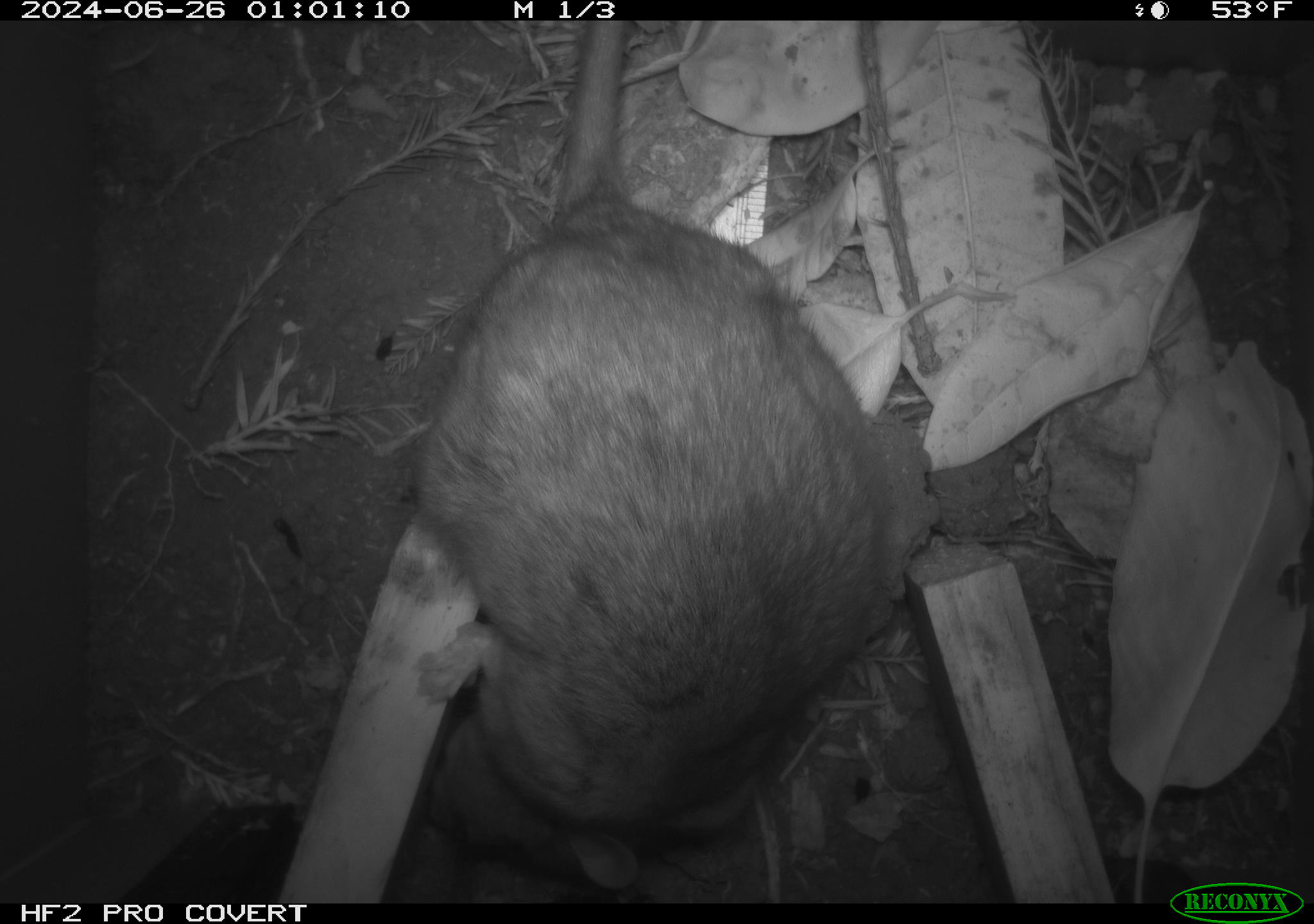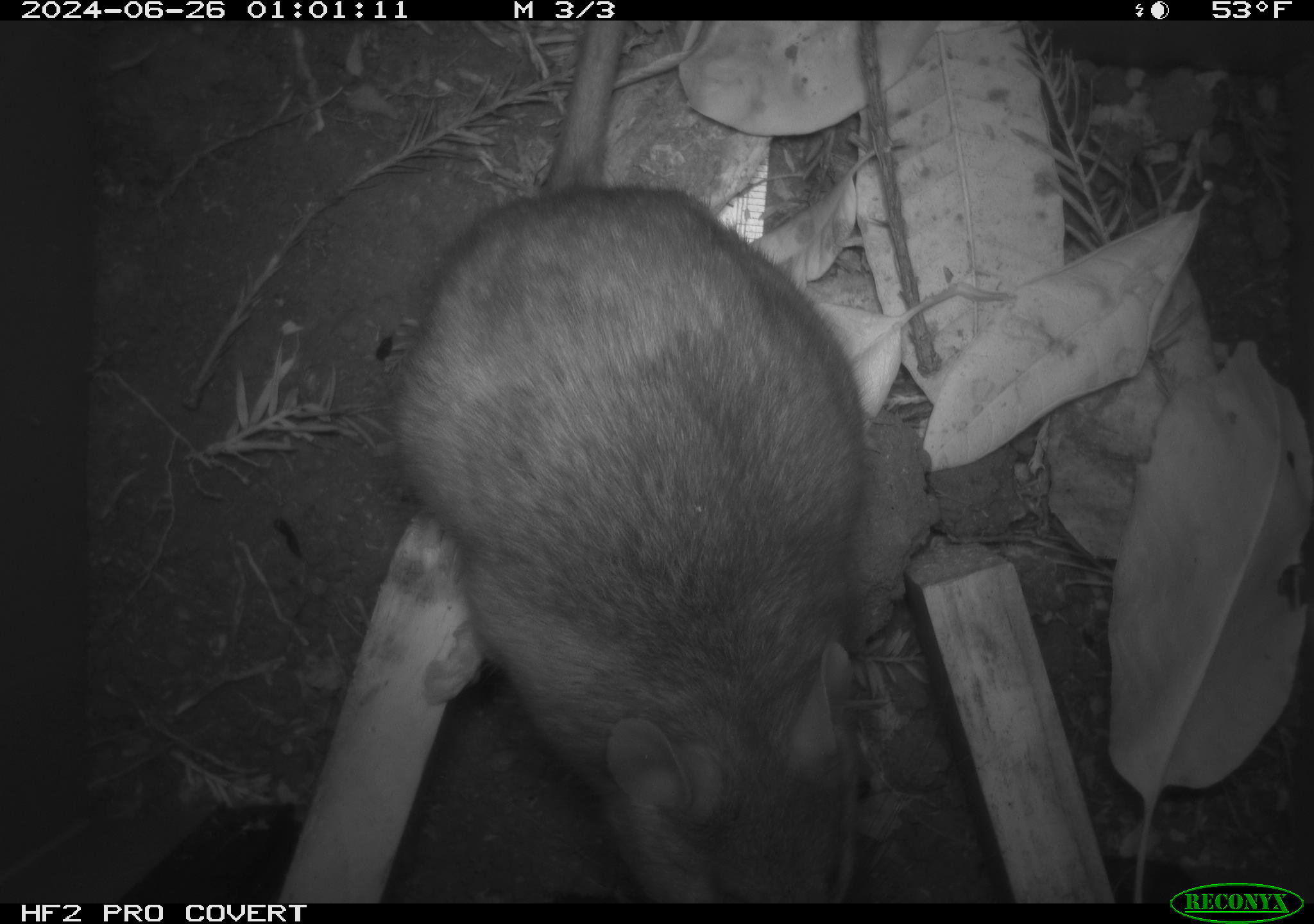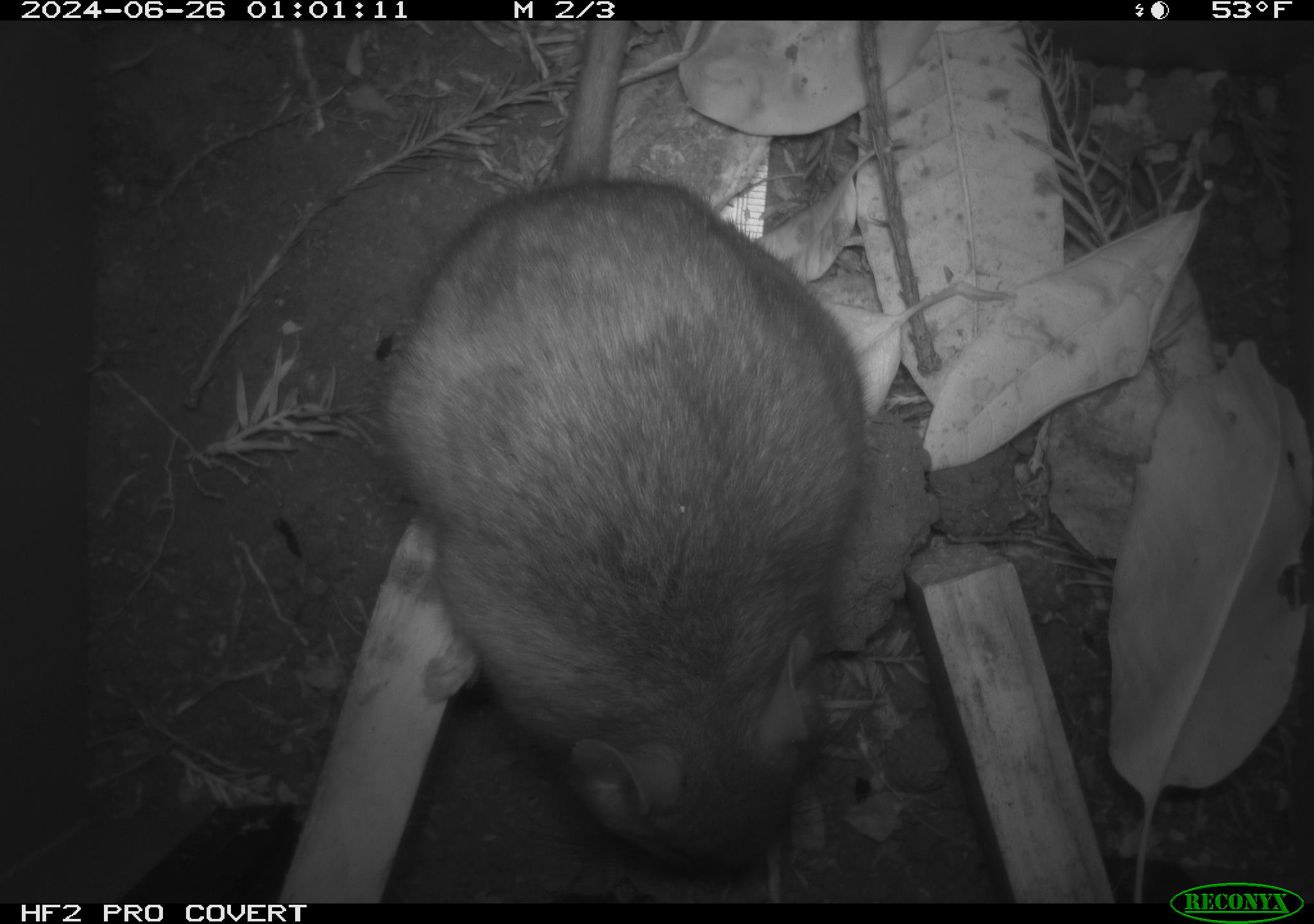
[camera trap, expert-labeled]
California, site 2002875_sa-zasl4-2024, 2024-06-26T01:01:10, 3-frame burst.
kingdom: Animalia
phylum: Chordata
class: Mammalia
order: Rodentia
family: Cricetidae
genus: Neotoma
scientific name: Neotoma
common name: pack rat or woodrat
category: neotoma species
Neotoma species (pack rat or woodrat) (Neotoma).